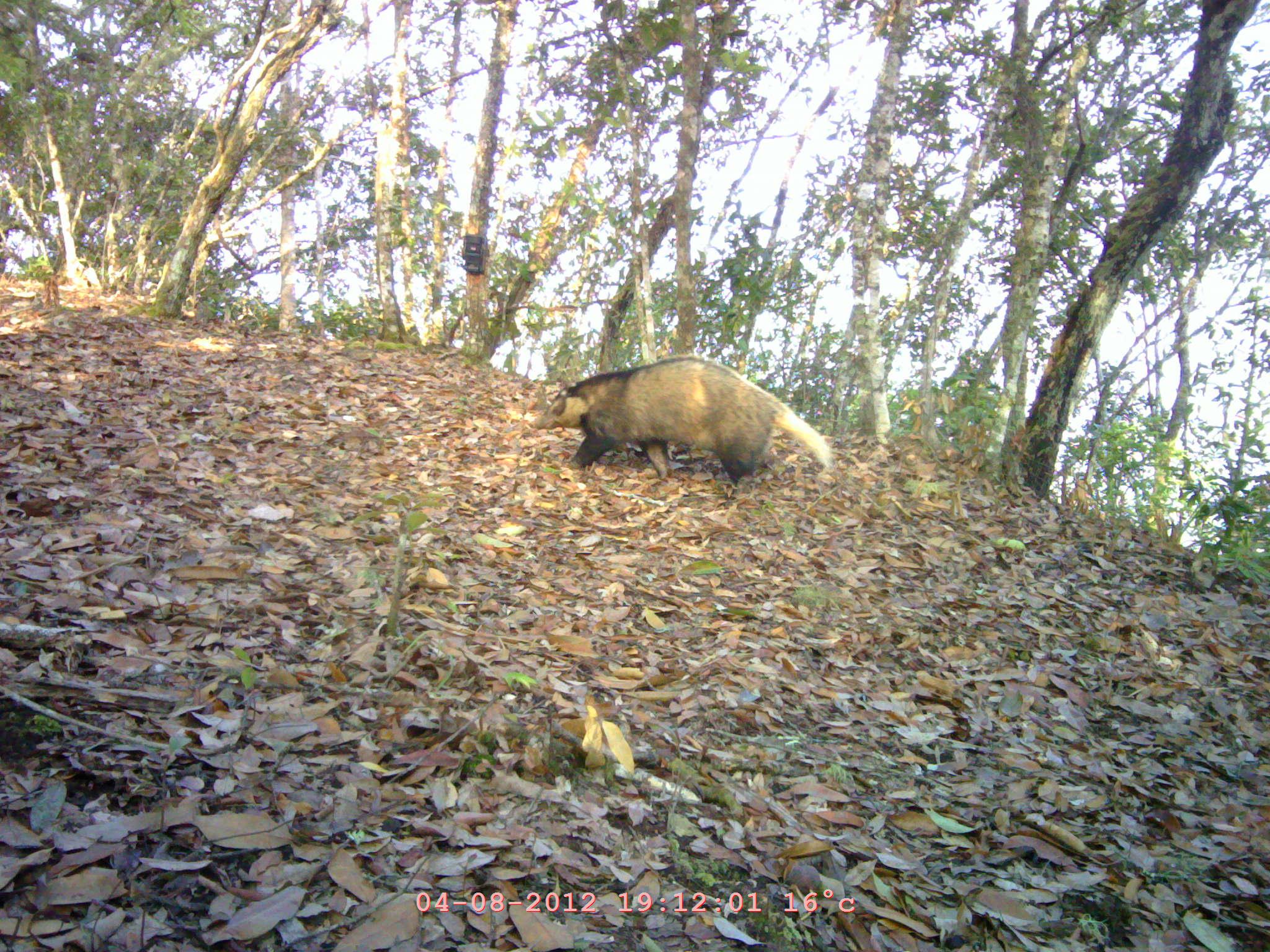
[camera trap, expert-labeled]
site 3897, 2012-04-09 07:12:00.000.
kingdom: Animalia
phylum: Chordata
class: Mammalia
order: Carnivora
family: Mustelidae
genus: Arctonyx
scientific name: Arctonyx collaris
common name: greater hog badger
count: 1